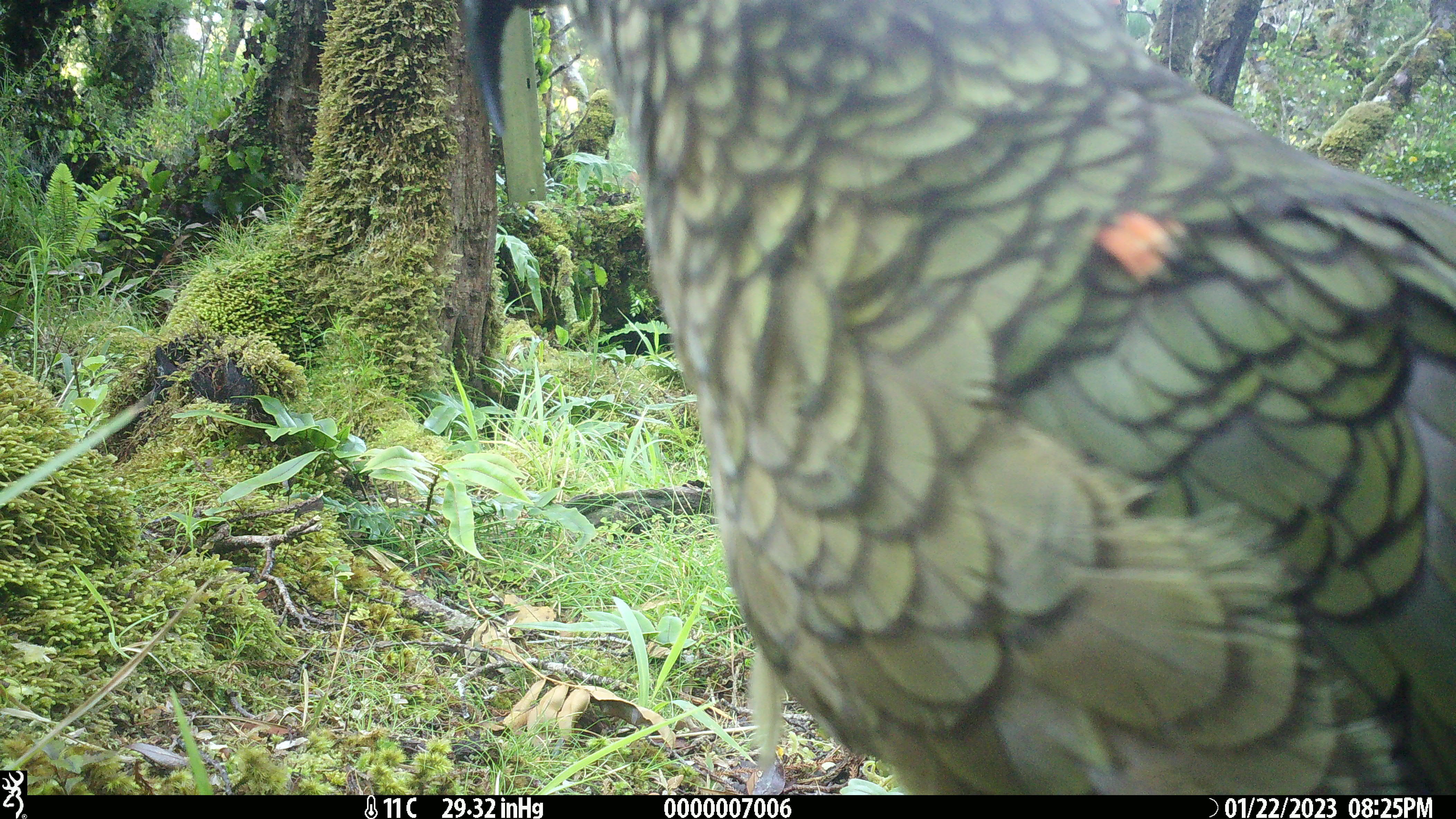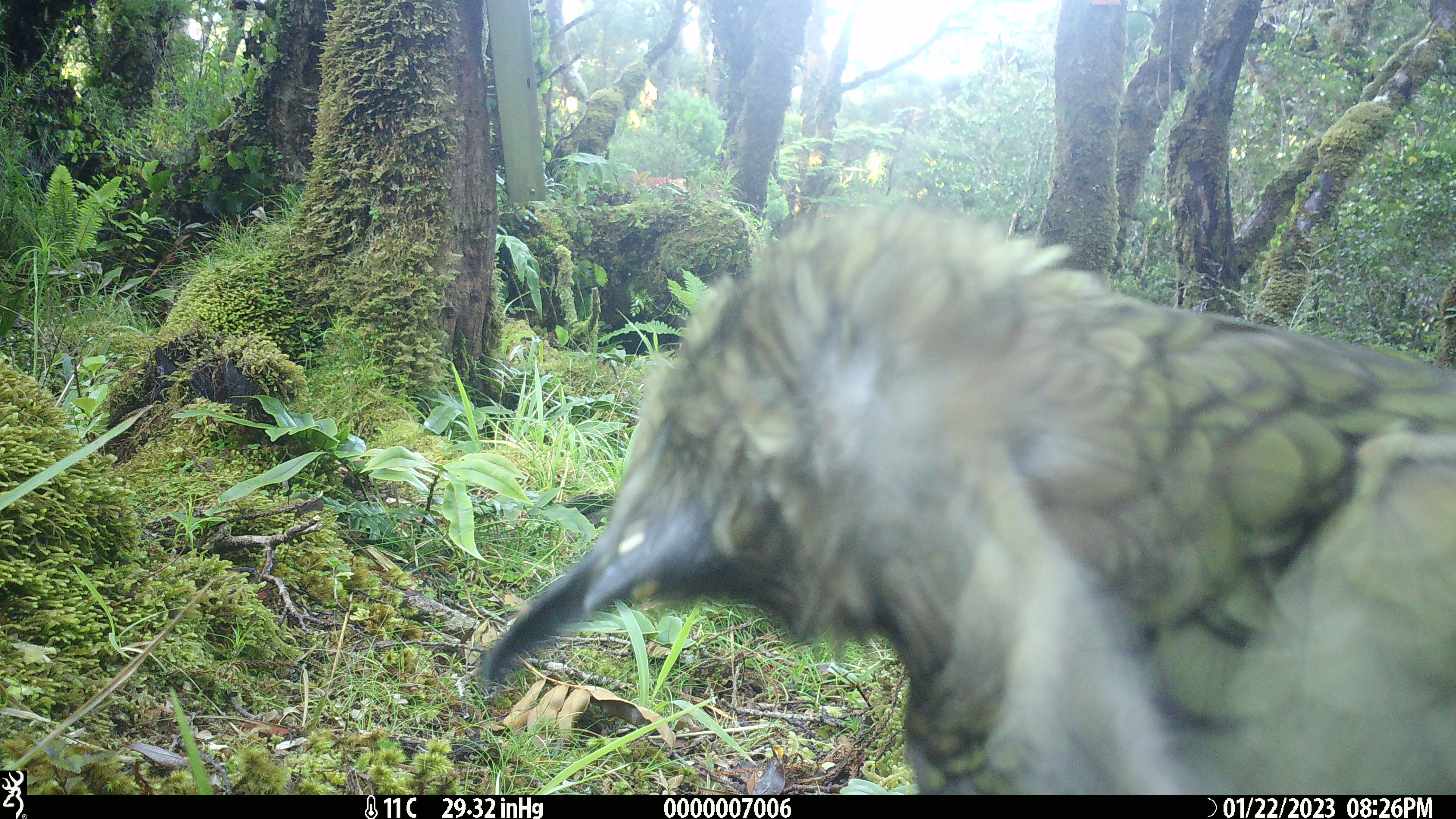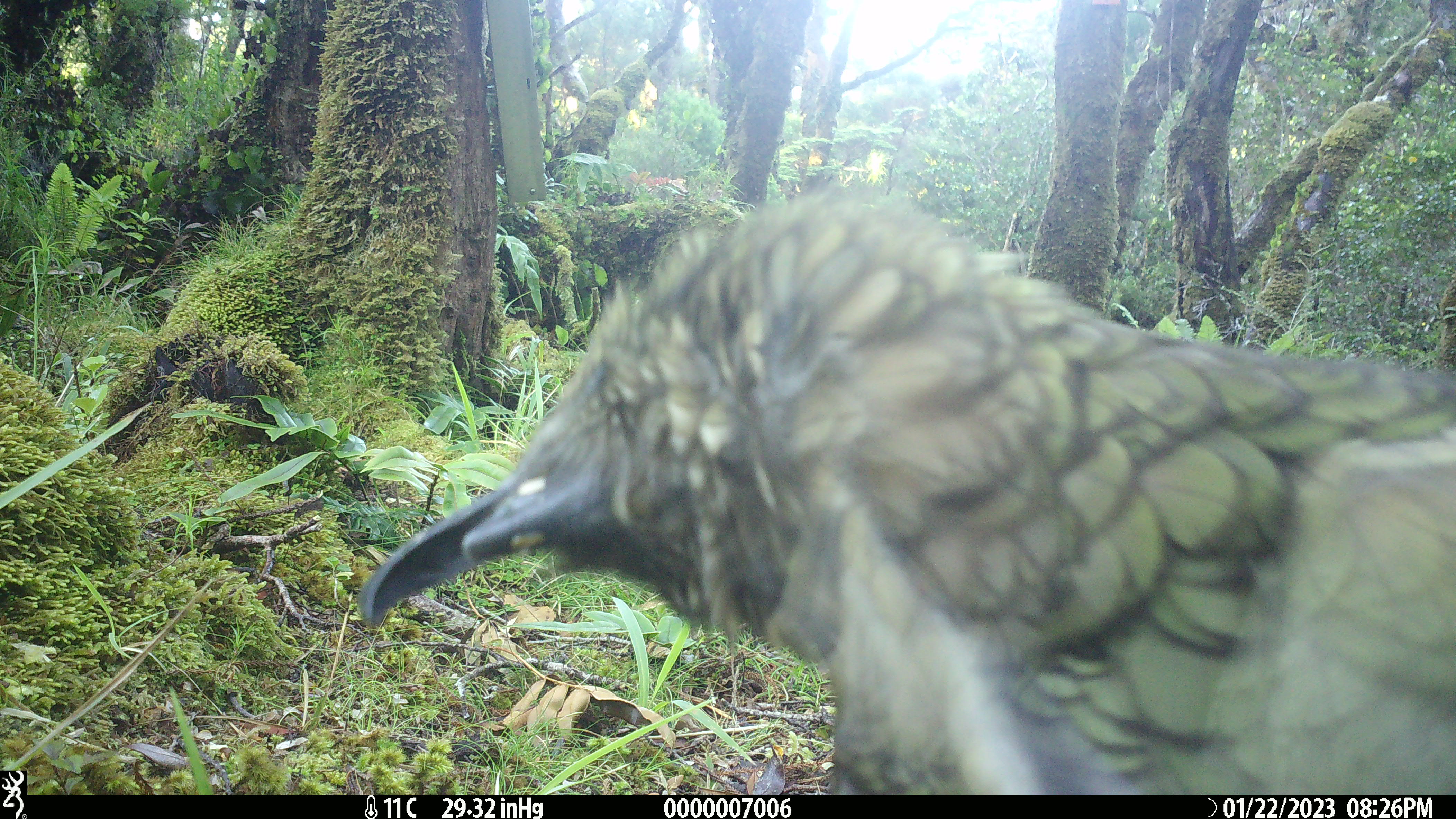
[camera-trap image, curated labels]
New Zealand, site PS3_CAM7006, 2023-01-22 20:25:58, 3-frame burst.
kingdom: Animalia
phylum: Chordata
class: Aves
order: Psittaciformes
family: Strigopidae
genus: Nestor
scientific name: Nestor notabilis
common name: kea